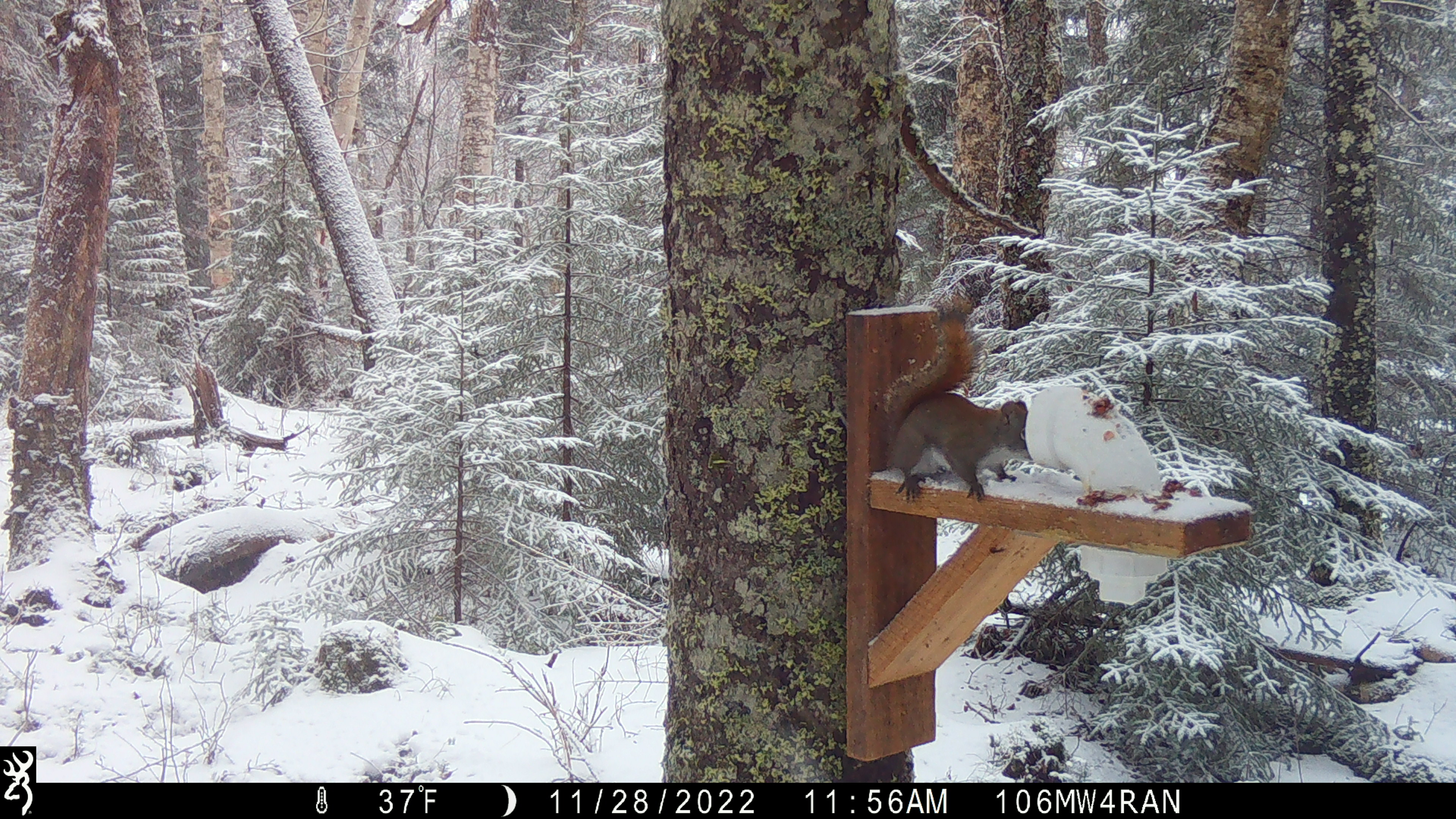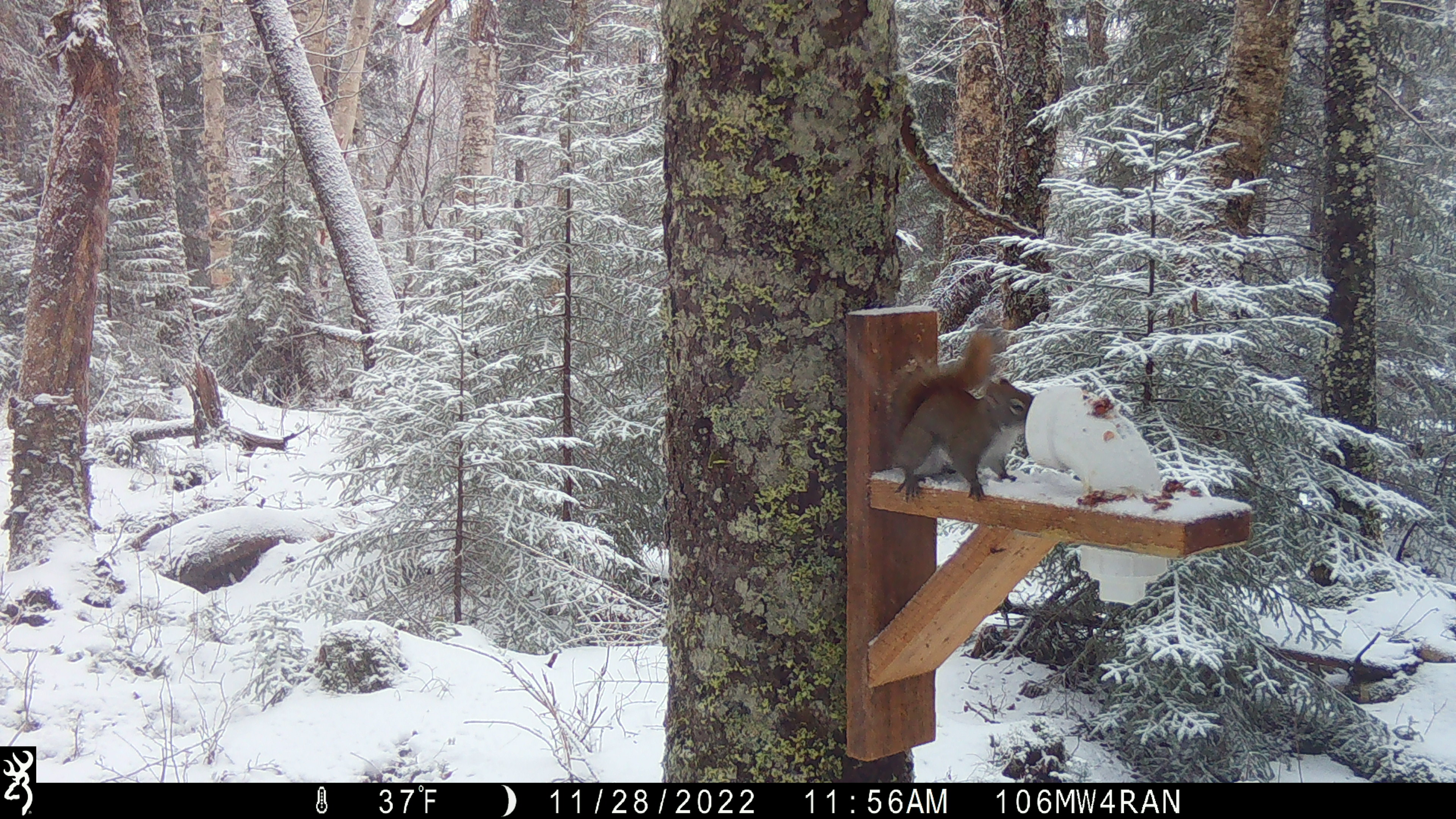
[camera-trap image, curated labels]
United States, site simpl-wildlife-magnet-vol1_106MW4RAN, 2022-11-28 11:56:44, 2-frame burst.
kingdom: Animalia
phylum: Chordata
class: Mammalia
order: Rodentia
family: Sciuridae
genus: Tamiasciurus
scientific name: Tamiasciurus hudsonicus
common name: red squirrel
Red squirrel (Tamiasciurus hudsonicus).